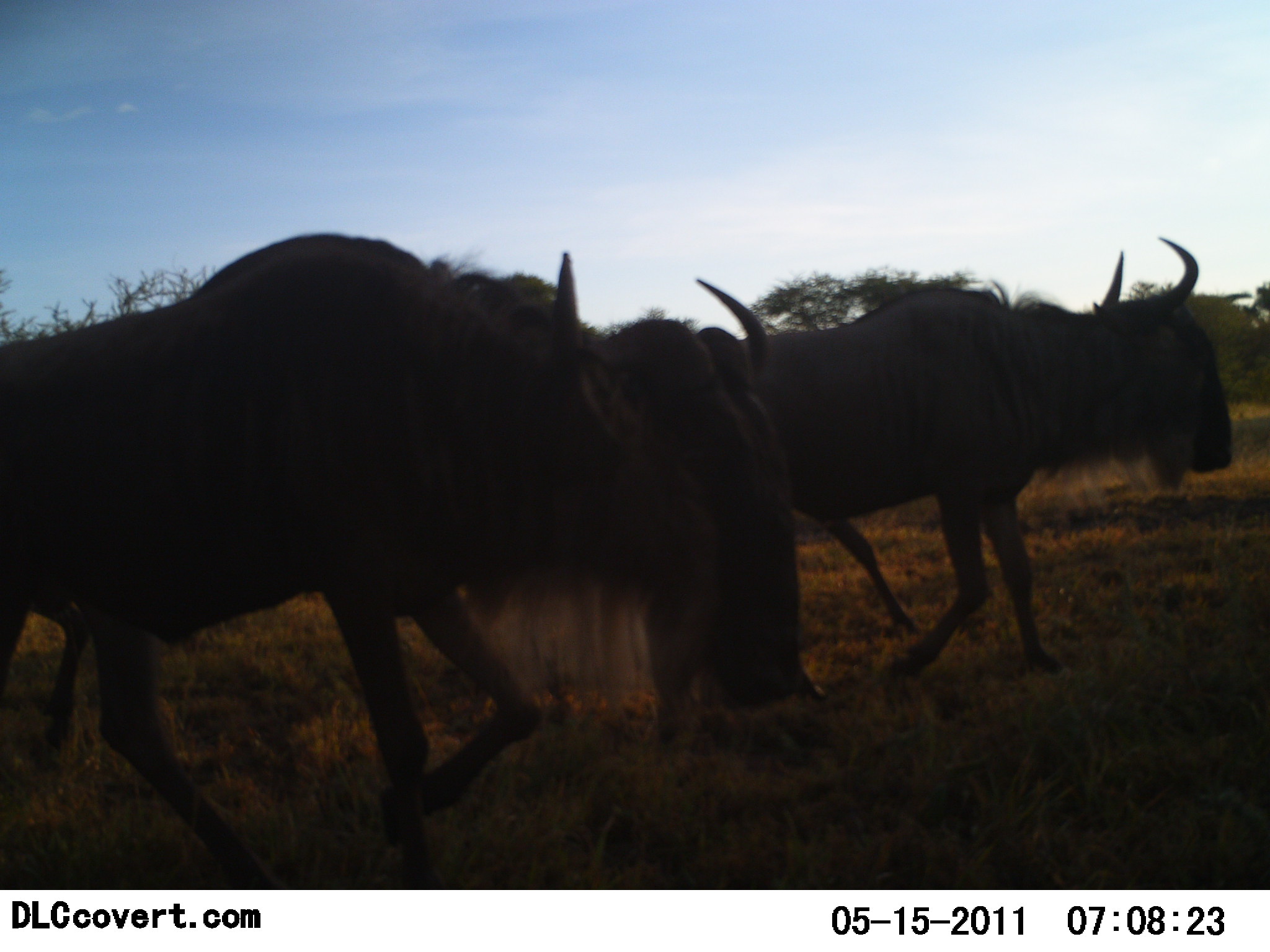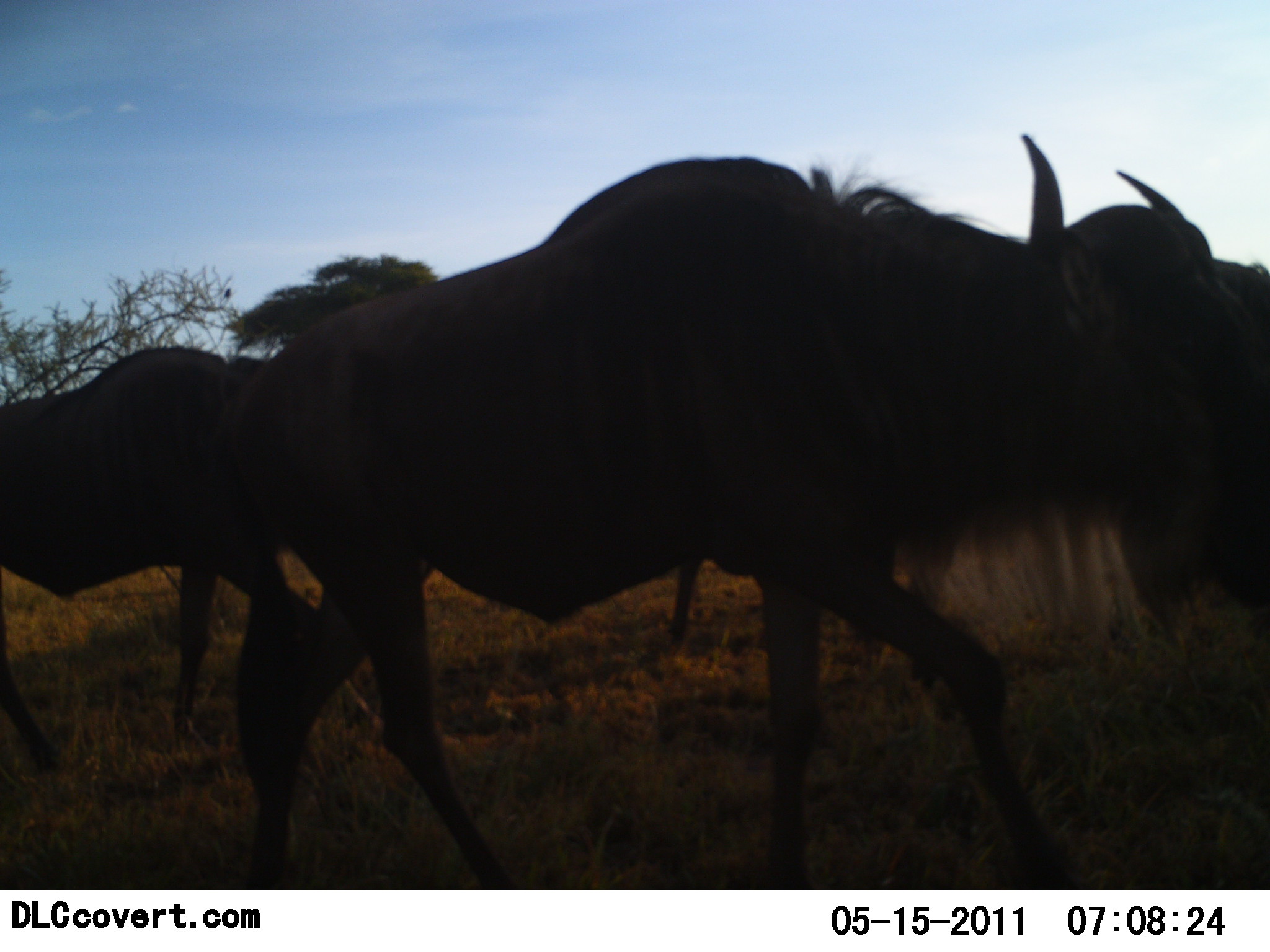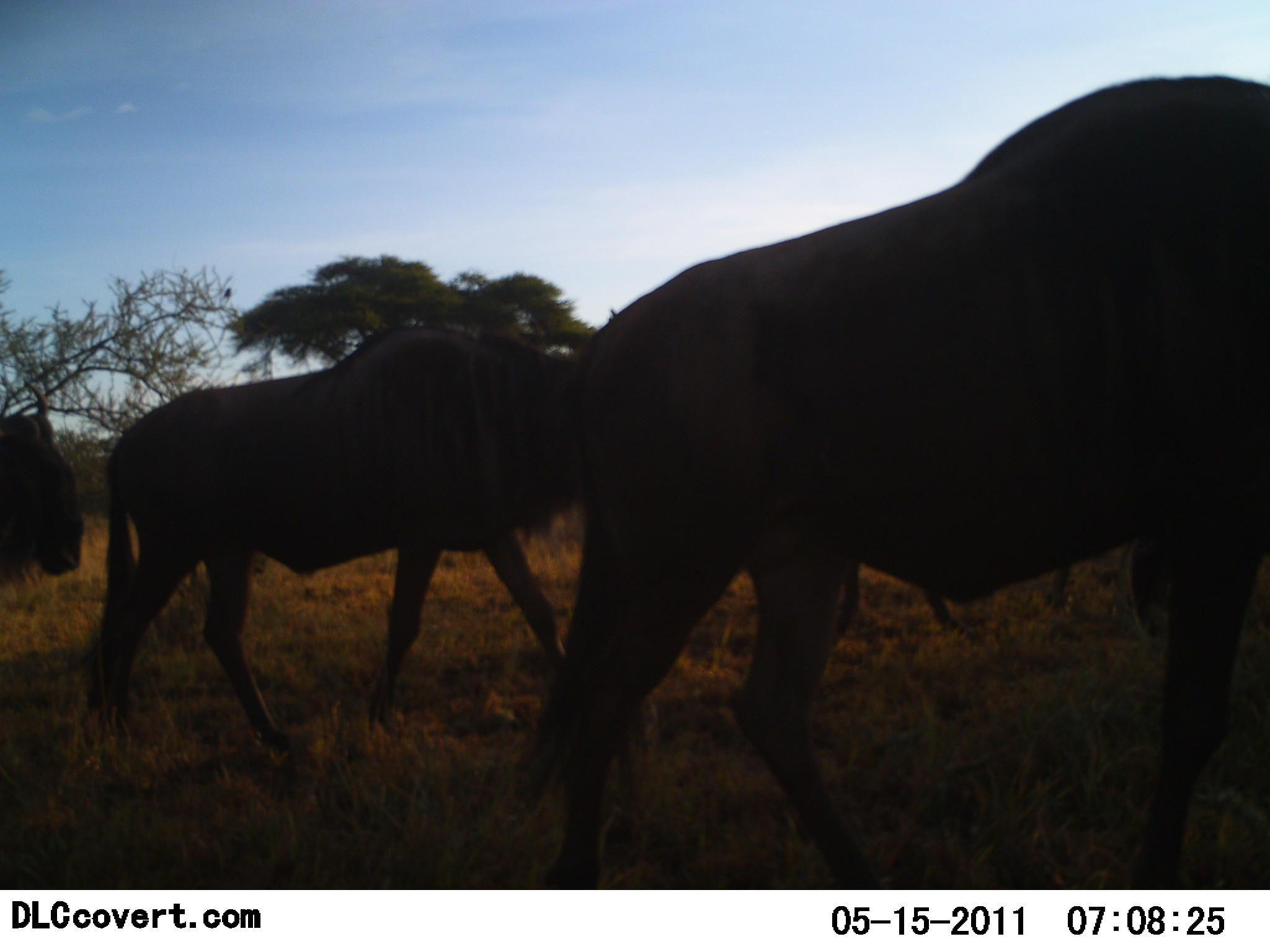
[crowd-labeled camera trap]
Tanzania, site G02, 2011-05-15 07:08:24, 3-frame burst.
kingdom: Animalia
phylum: Chordata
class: Mammalia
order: Artiodactyla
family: Bovidae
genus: Connochaetes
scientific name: Connochaetes taurinus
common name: blue wildebeest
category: wildebeest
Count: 4.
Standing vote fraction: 0%.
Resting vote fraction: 0%.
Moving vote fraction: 100%.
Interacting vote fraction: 0%.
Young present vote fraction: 0%.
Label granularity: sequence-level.